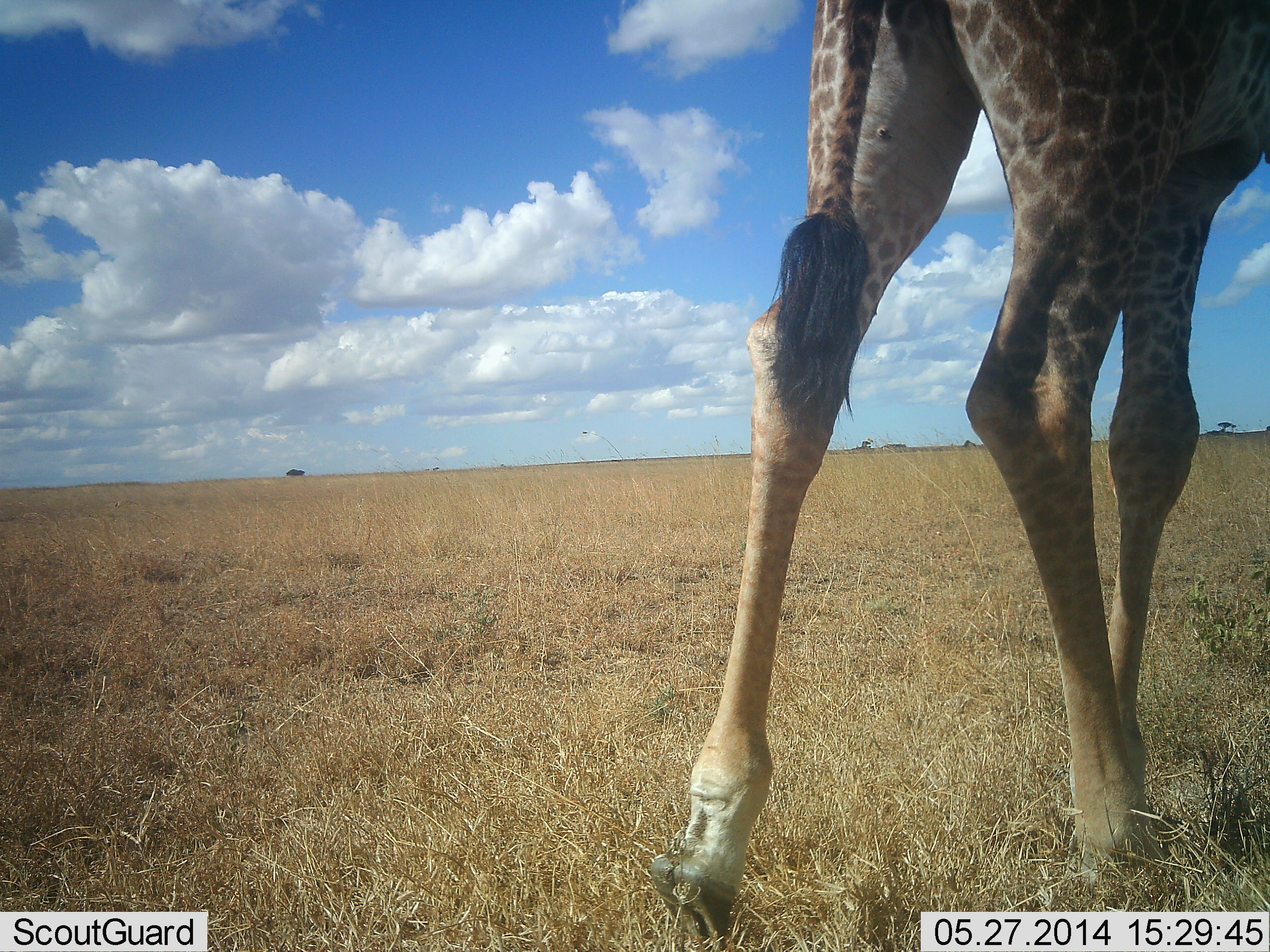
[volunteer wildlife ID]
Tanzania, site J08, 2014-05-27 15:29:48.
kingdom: Animalia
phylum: Chordata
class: Mammalia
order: Artiodactyla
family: Giraffidae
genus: Giraffa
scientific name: Giraffa camelopardalis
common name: giraffe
Giraffe (Giraffa camelopardalis), count 1. Behavior (volunteer vote fractions): standing 30%, resting 0%, moving 70%, interacting 0%. Young present (vote fraction): 0%. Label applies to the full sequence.